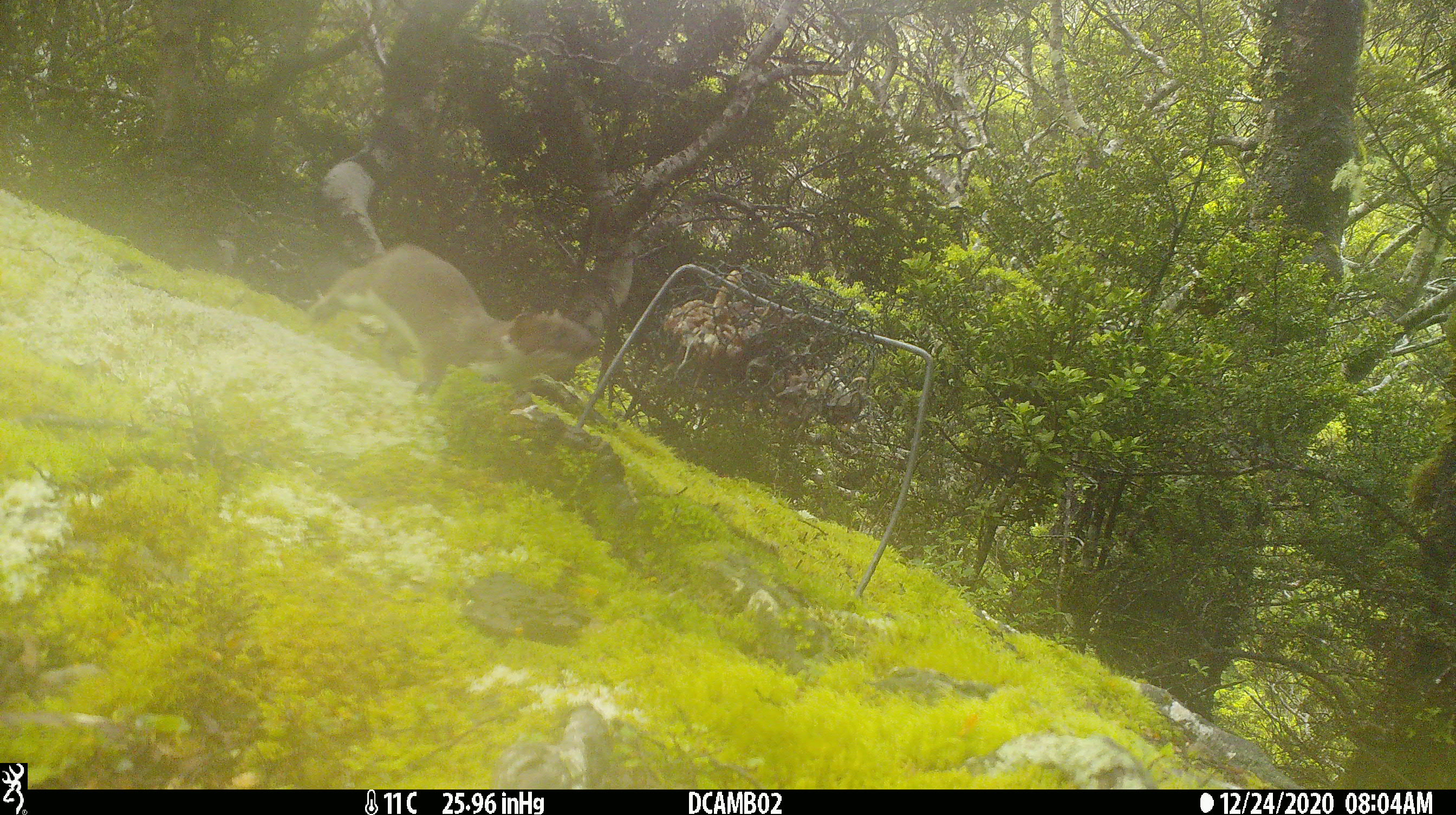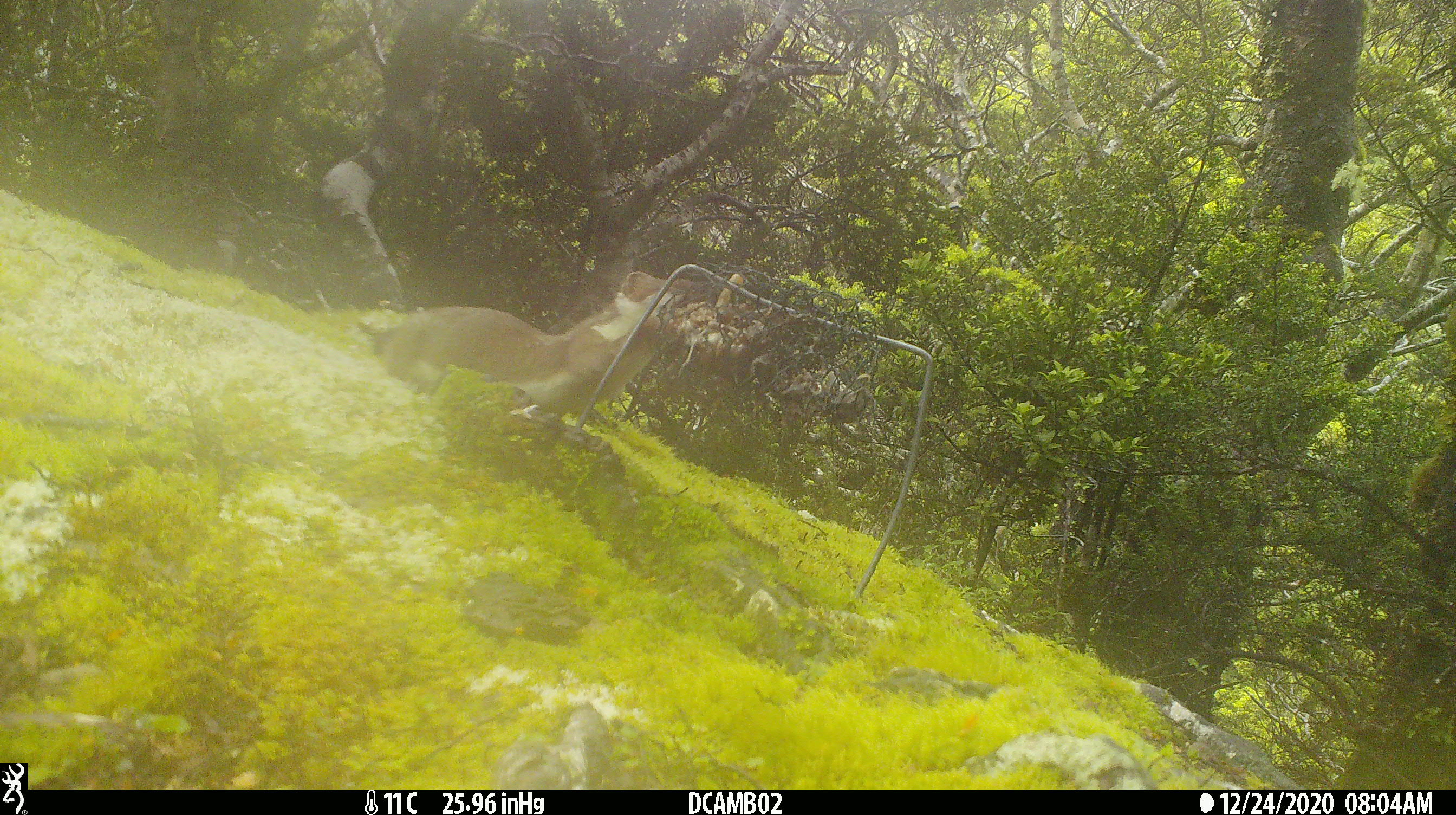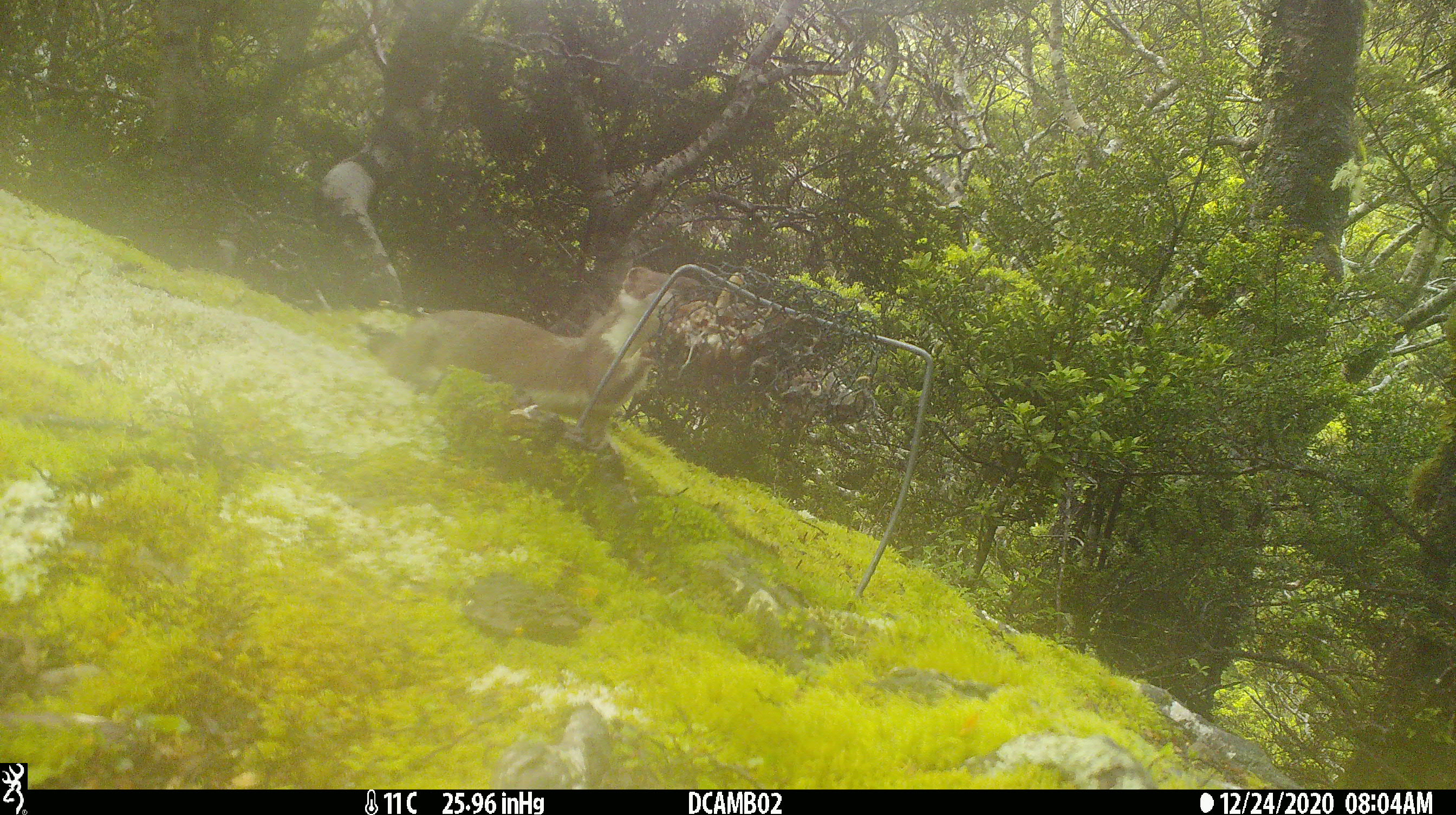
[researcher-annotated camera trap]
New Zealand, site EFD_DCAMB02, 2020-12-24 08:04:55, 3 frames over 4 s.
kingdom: Animalia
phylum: Chordata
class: Mammalia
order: Carnivora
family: Mustelidae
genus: Mustela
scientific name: Mustela erminea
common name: stoat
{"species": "stoat (Mustela erminea)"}